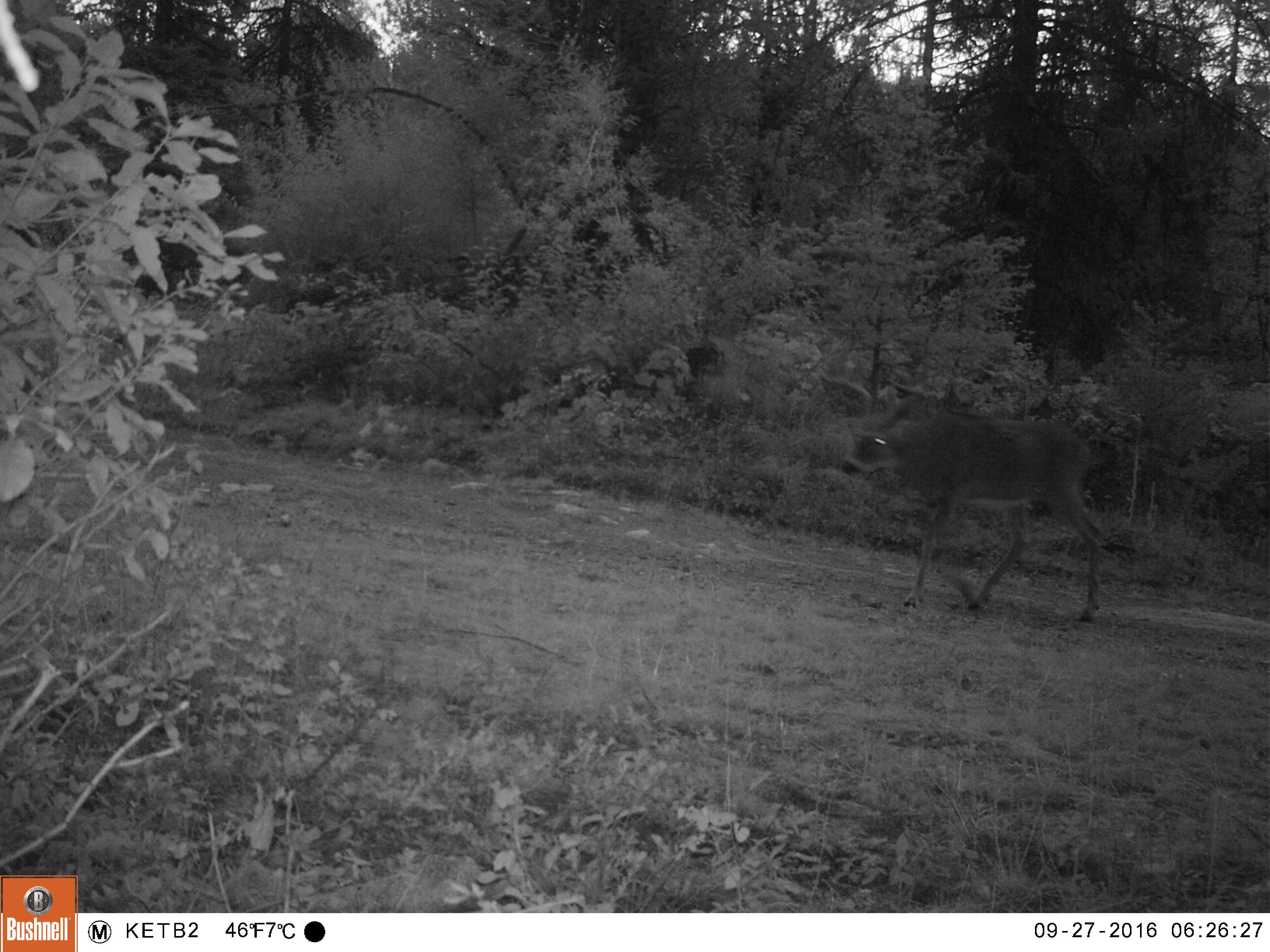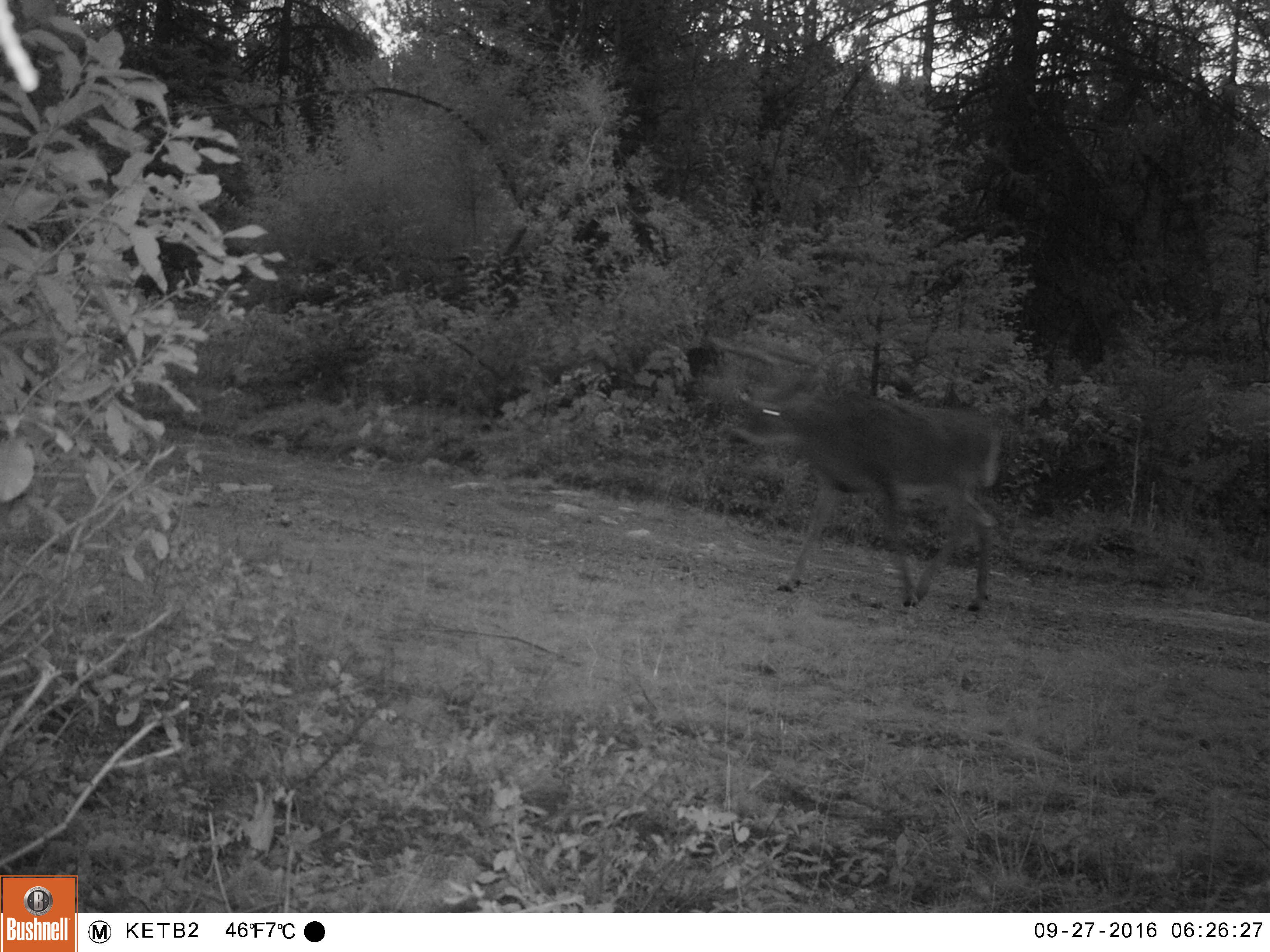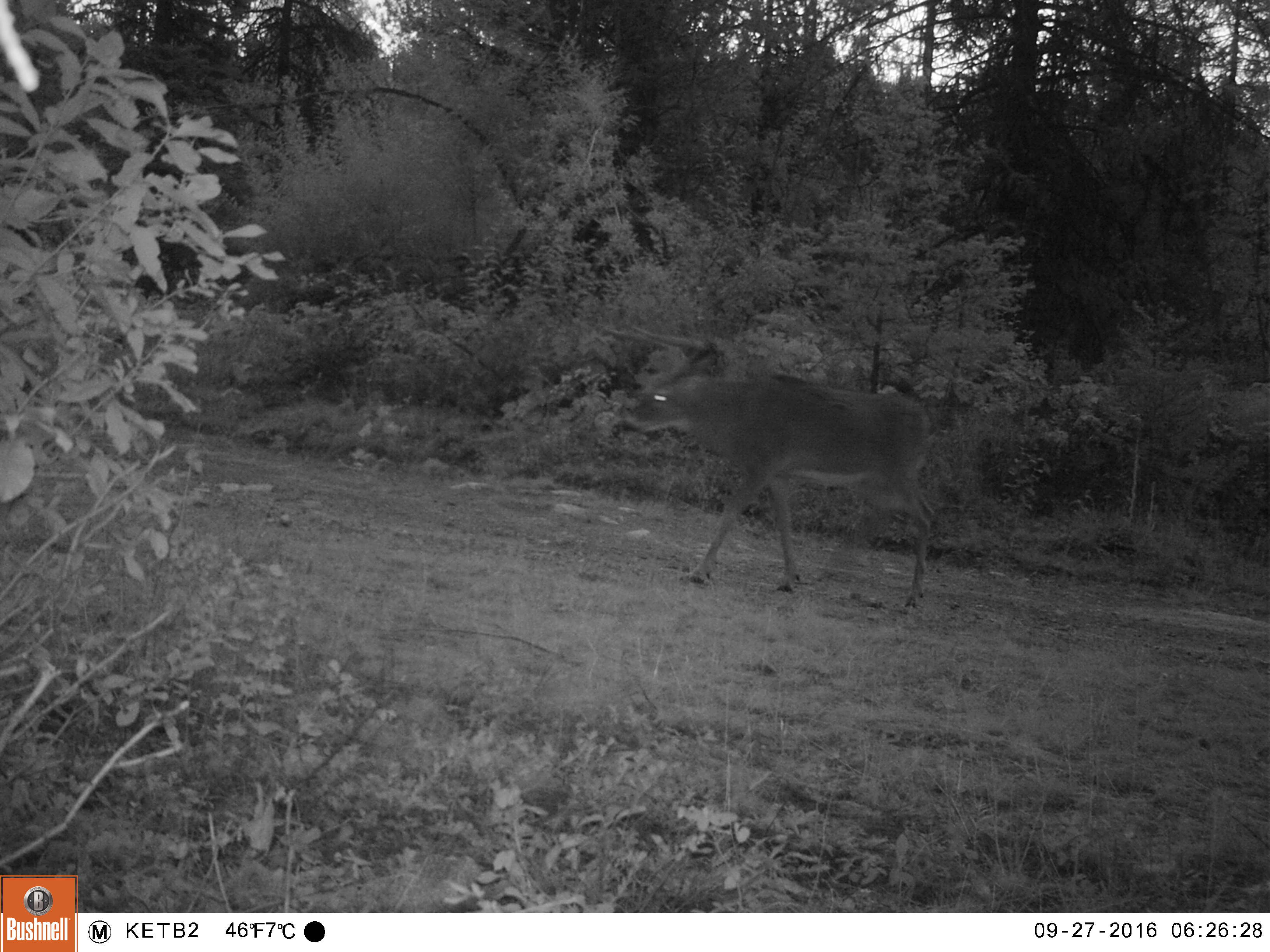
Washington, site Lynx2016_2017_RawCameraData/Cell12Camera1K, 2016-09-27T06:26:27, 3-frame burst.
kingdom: Animalia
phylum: Chordata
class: Mammalia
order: Artiodactyla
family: Cervidae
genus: Odocoileus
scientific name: Odocoileus virginianus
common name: white-tailed deer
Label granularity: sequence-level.